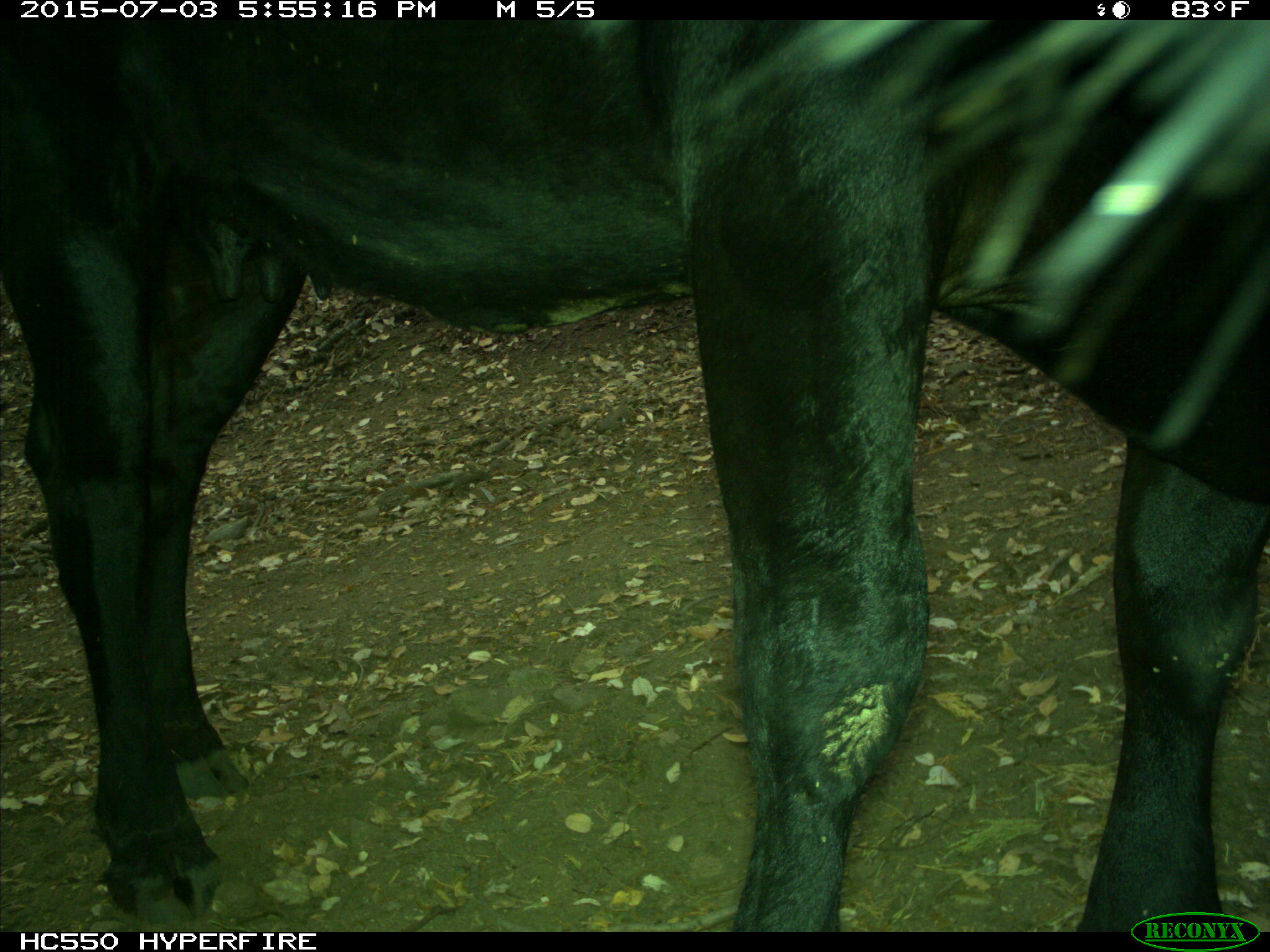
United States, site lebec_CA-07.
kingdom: Animalia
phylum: Chordata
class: Mammalia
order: Artiodactyla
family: Bovidae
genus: Bos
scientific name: Bos taurus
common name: domestic cow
Bos taurus (domestic cow).